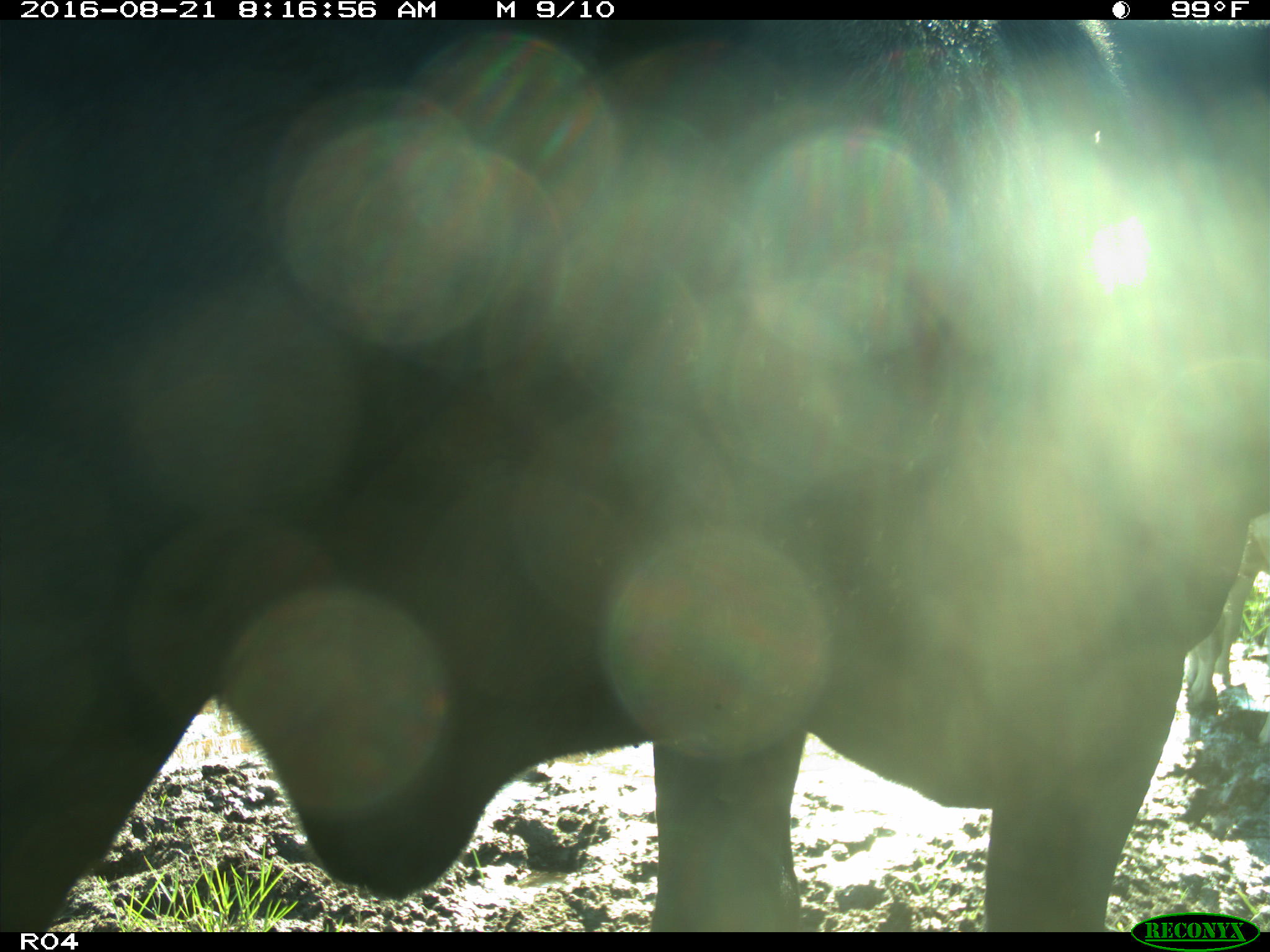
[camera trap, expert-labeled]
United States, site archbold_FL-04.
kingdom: Animalia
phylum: Chordata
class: Mammalia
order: Artiodactyla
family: Bovidae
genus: Bos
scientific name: Bos taurus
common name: domestic cow